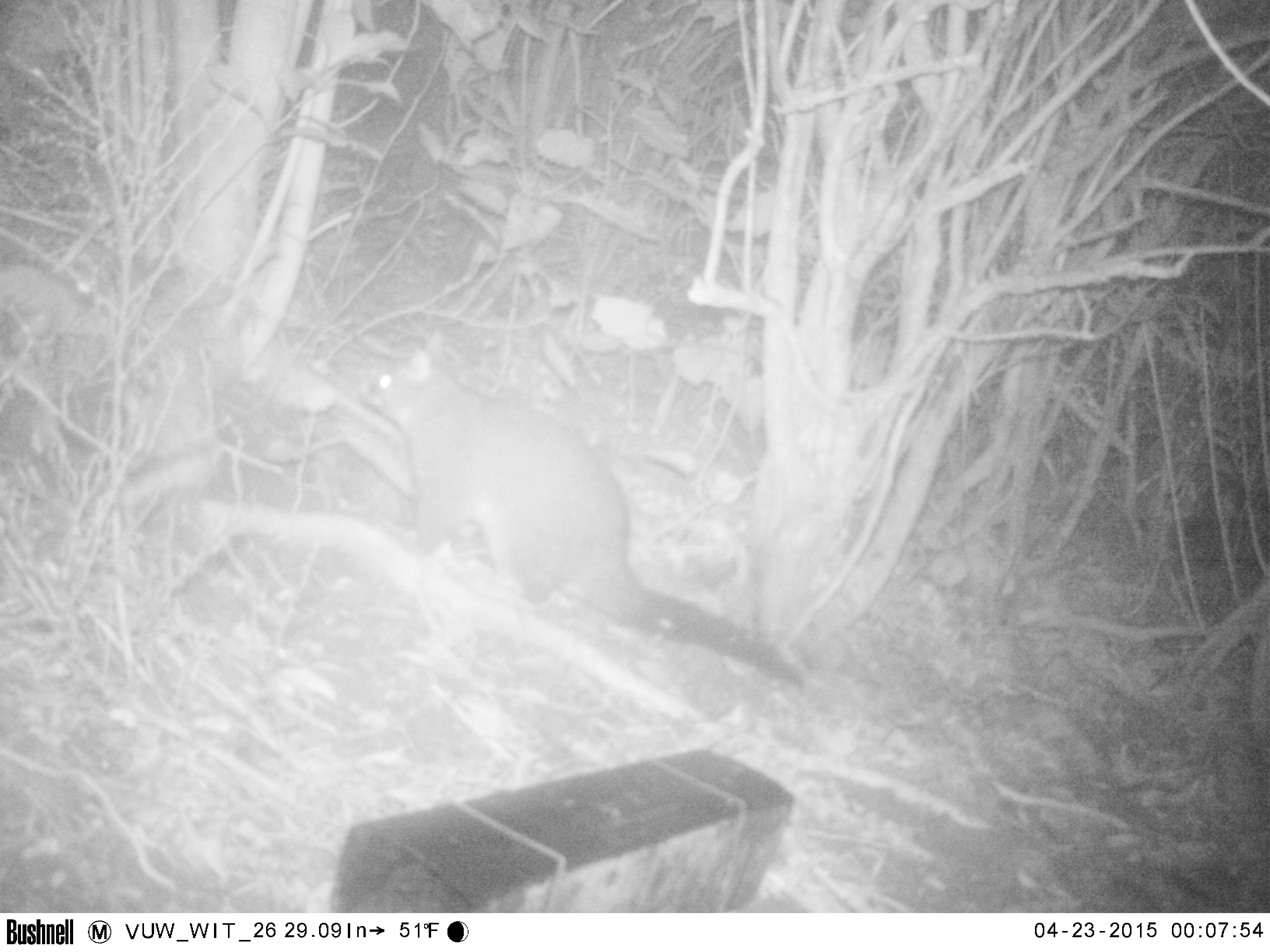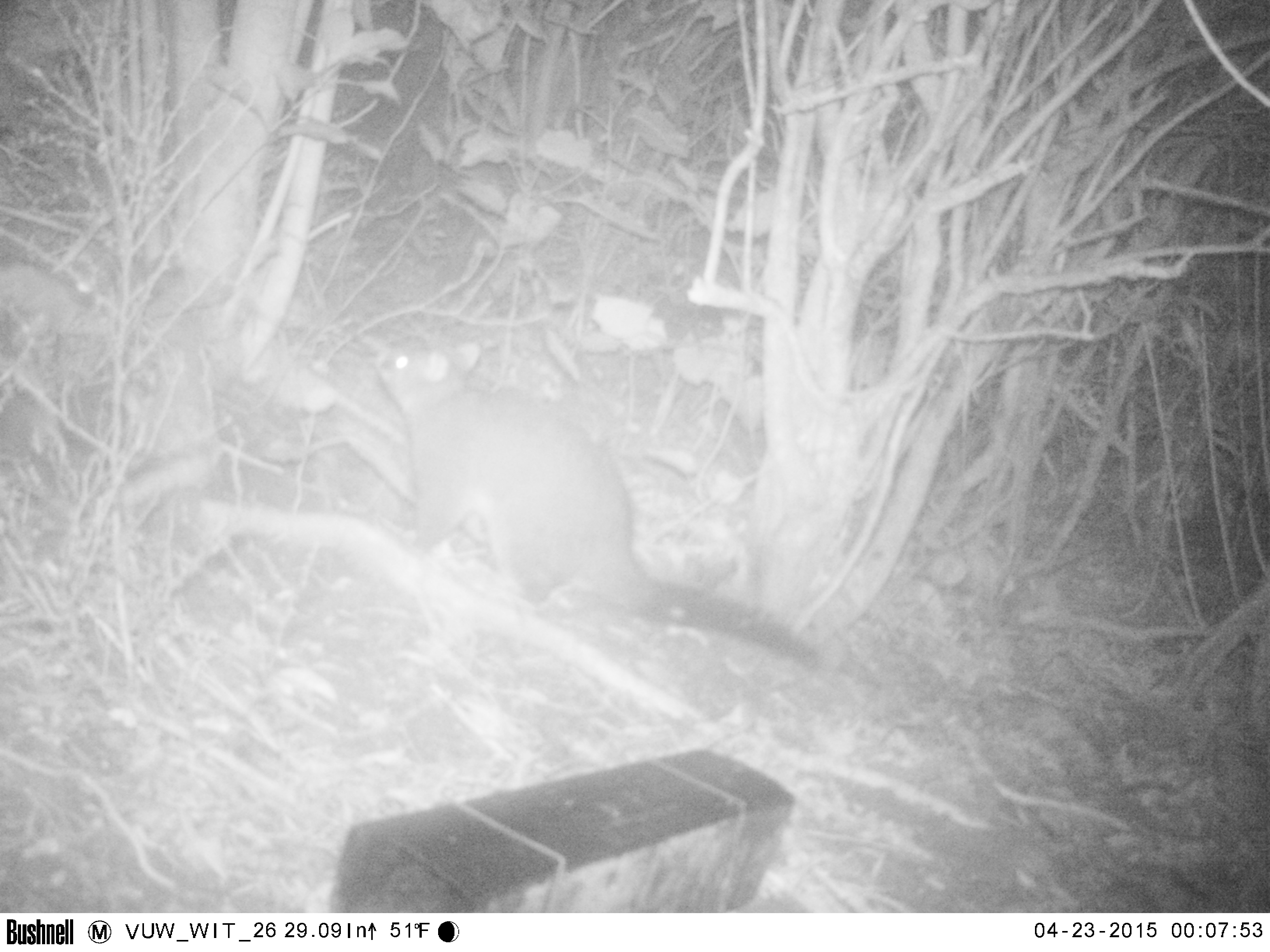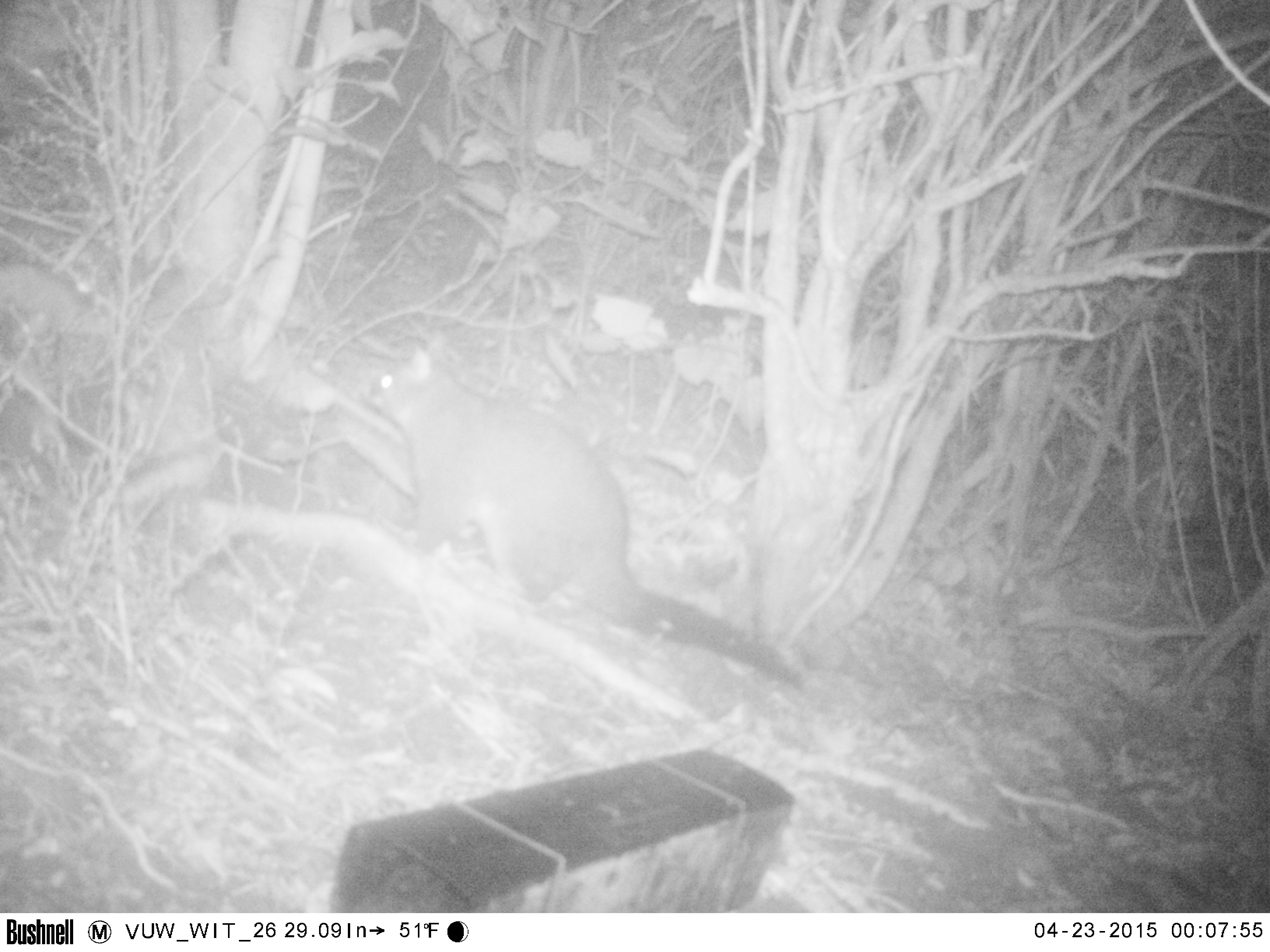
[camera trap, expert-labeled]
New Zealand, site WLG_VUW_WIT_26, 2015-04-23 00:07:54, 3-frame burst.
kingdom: Animalia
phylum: Chordata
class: Mammalia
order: Diprotodontia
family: Phalangeridae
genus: Trichosurus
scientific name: Trichosurus vulpecula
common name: common brushtail possum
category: possum